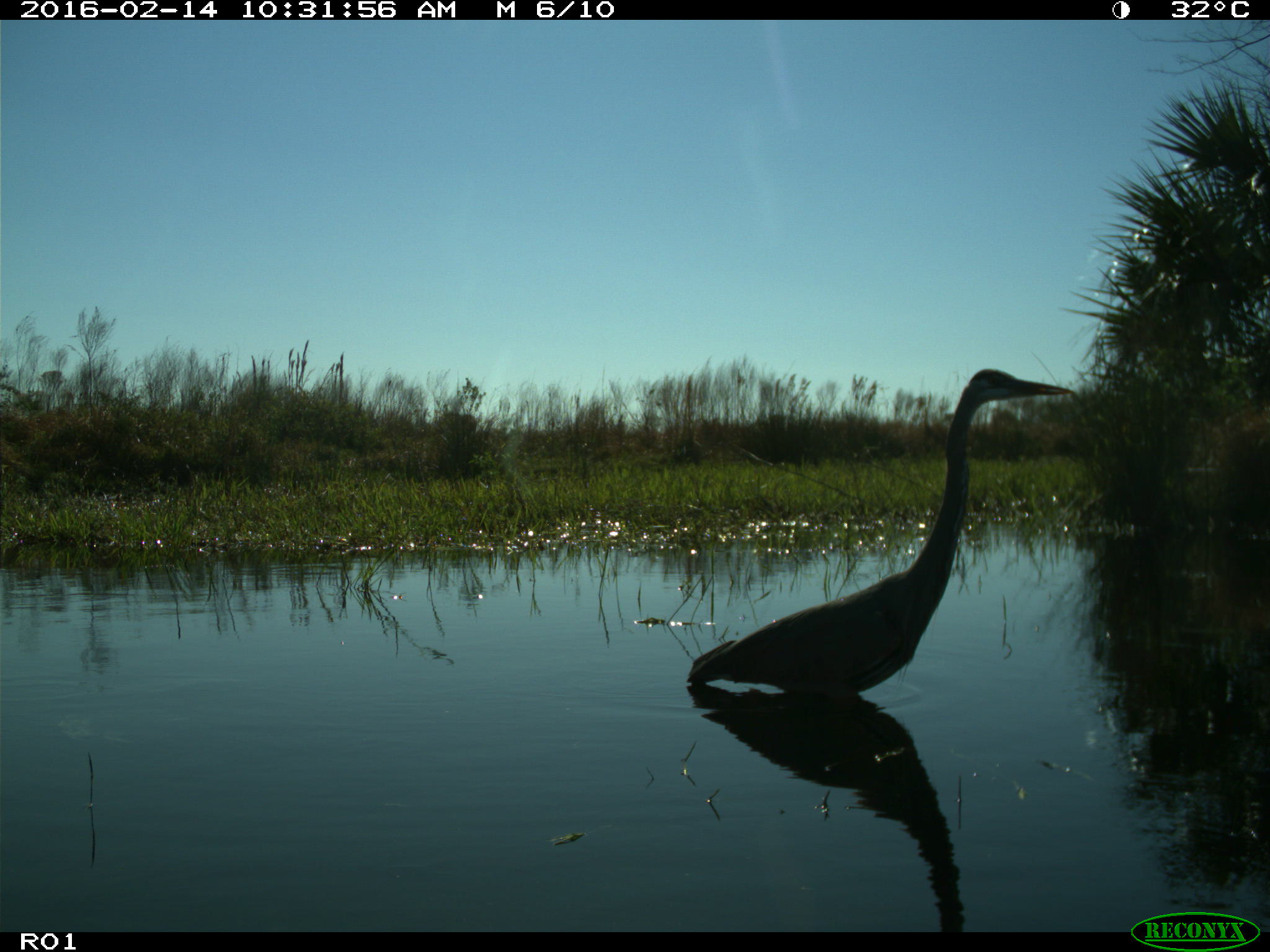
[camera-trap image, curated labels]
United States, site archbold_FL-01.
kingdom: Animalia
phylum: Chordata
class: Aves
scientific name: Aves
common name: birds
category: unidentified bird